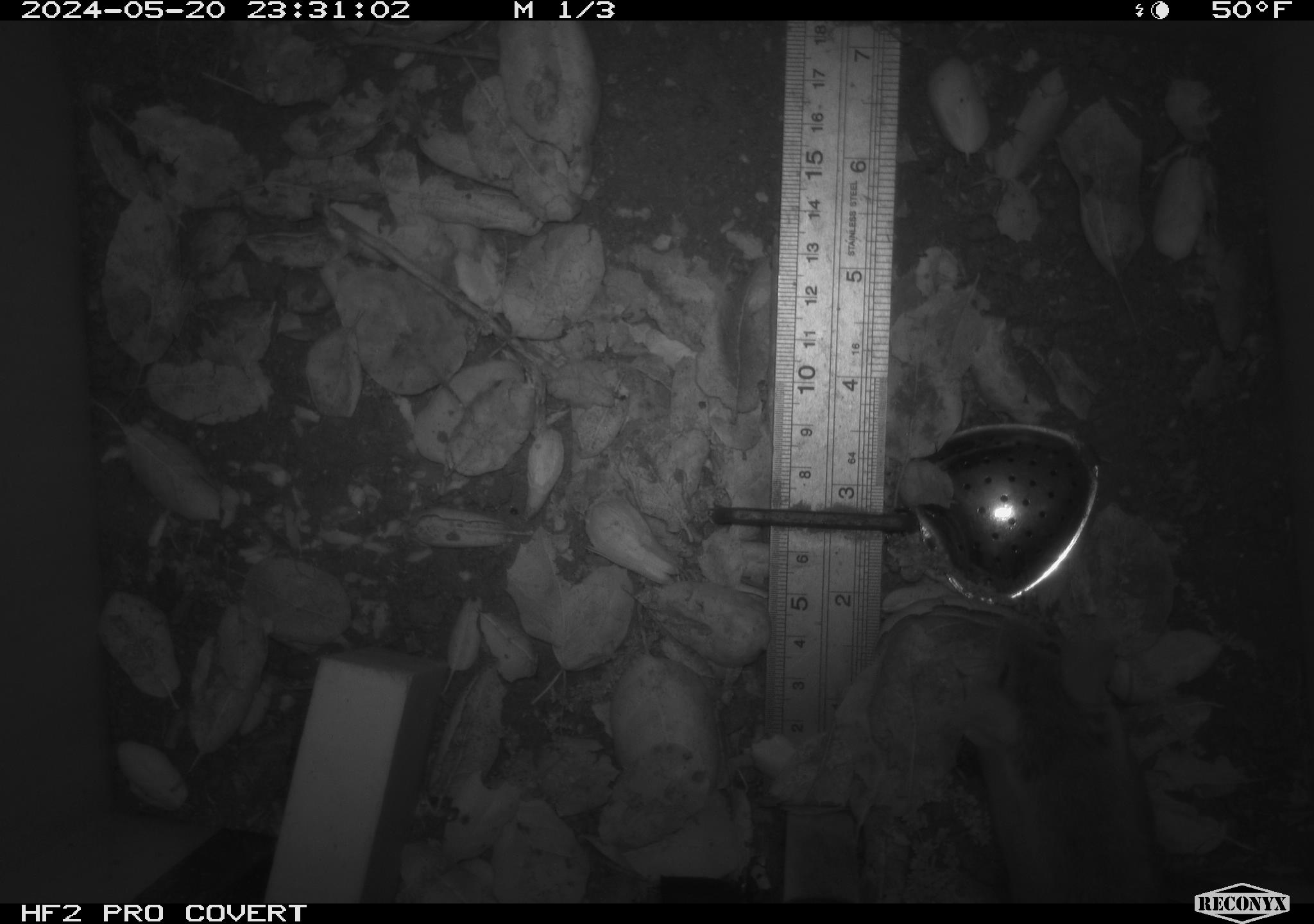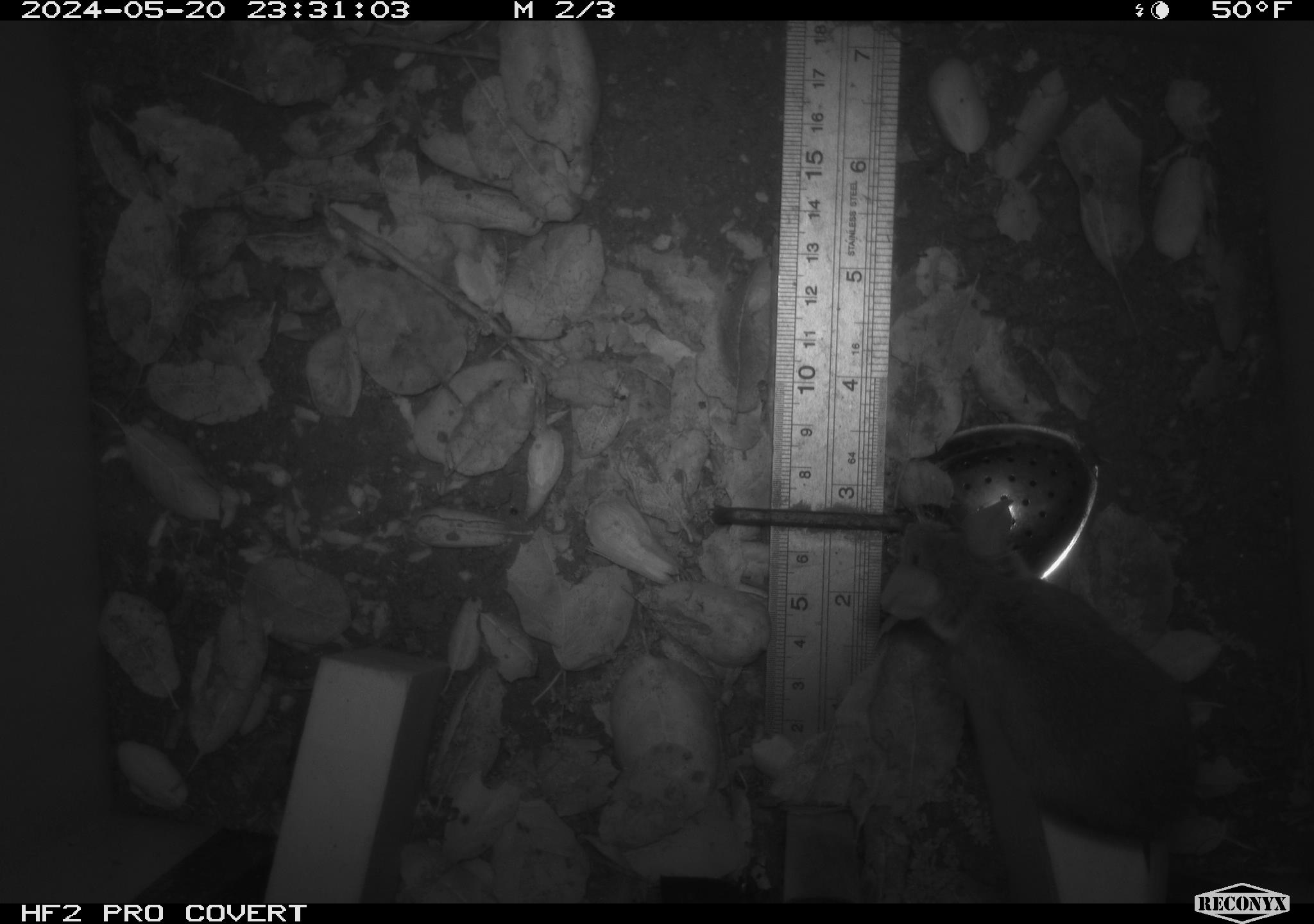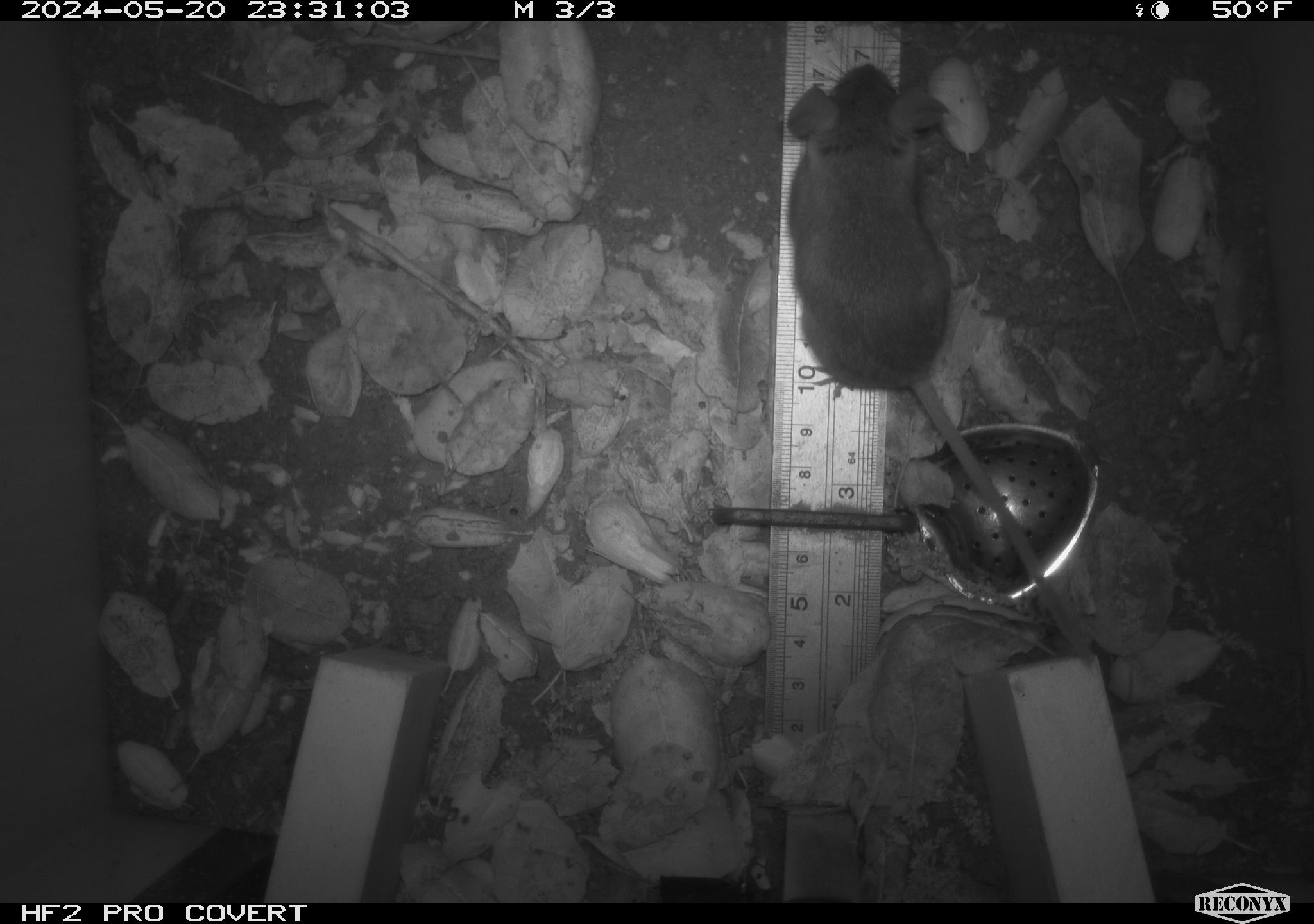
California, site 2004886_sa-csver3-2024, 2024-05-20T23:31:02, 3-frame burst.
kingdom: Animalia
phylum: Chordata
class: Mammalia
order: Rodentia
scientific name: Rodentia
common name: rodent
Rodent (Rodentia).